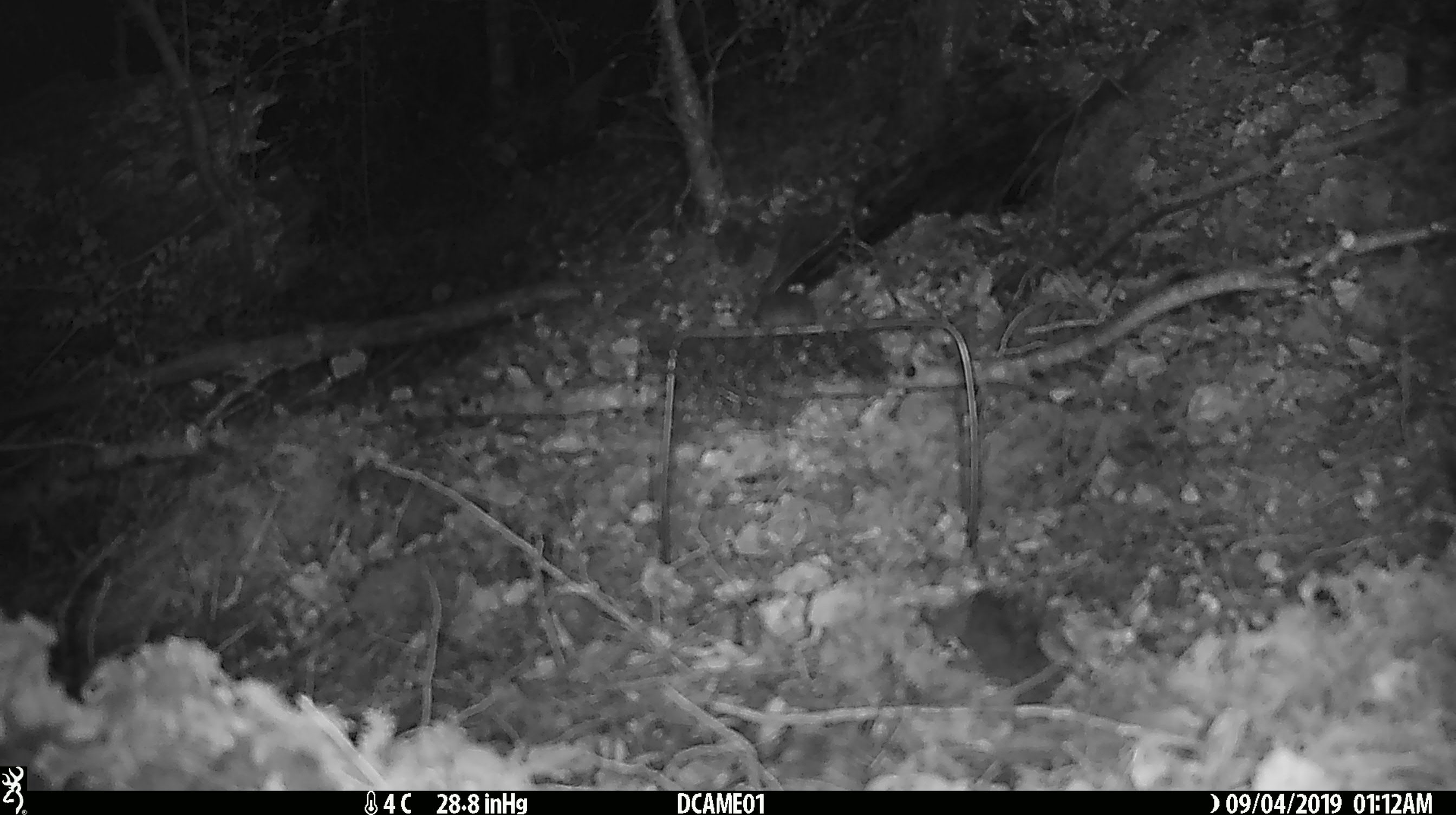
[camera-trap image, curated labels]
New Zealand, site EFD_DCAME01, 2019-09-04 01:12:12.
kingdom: Animalia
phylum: Chordata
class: Mammalia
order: Rodentia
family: Muridae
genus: Mus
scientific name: Mus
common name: mouse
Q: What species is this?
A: Mouse (Mus).